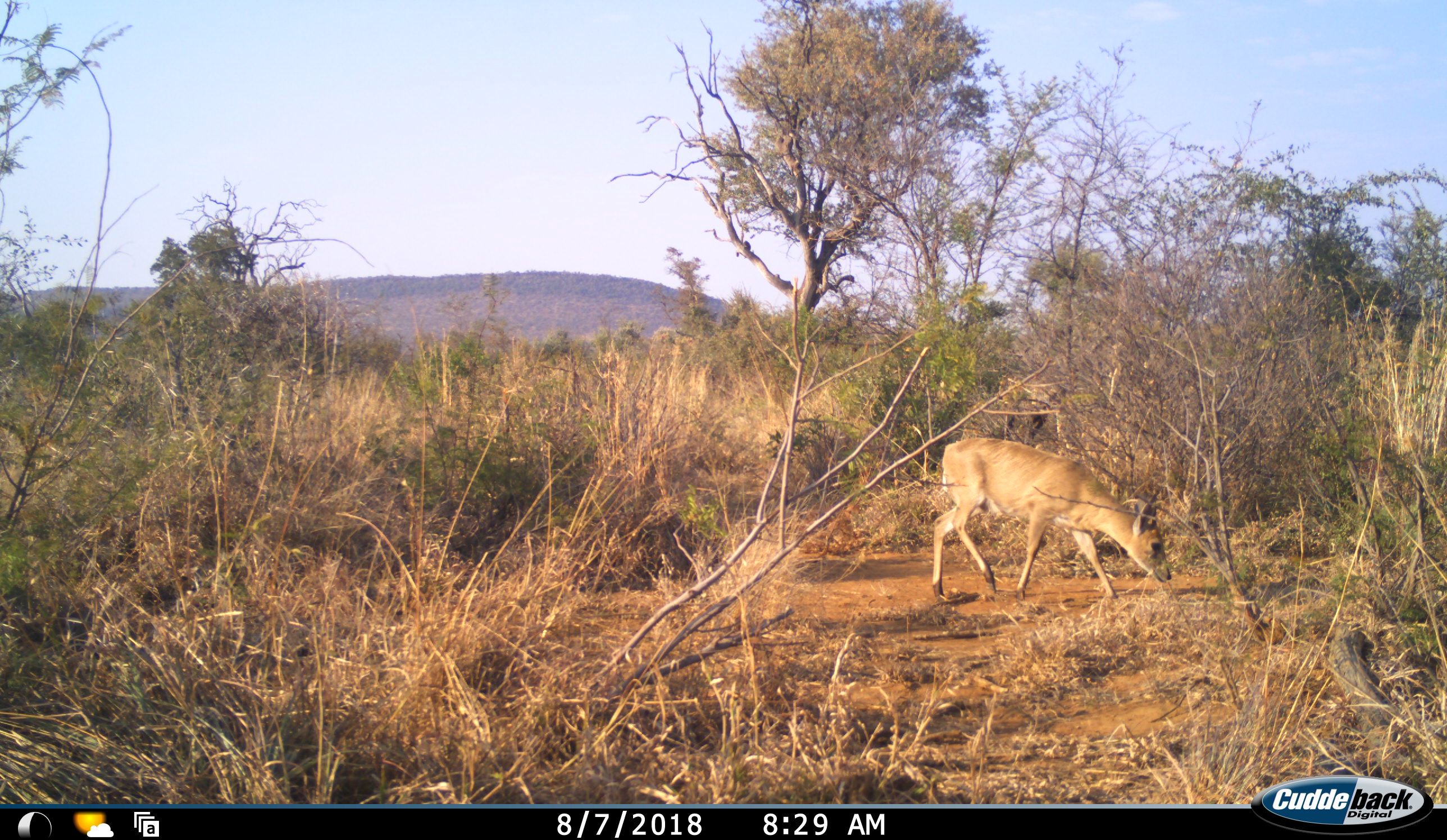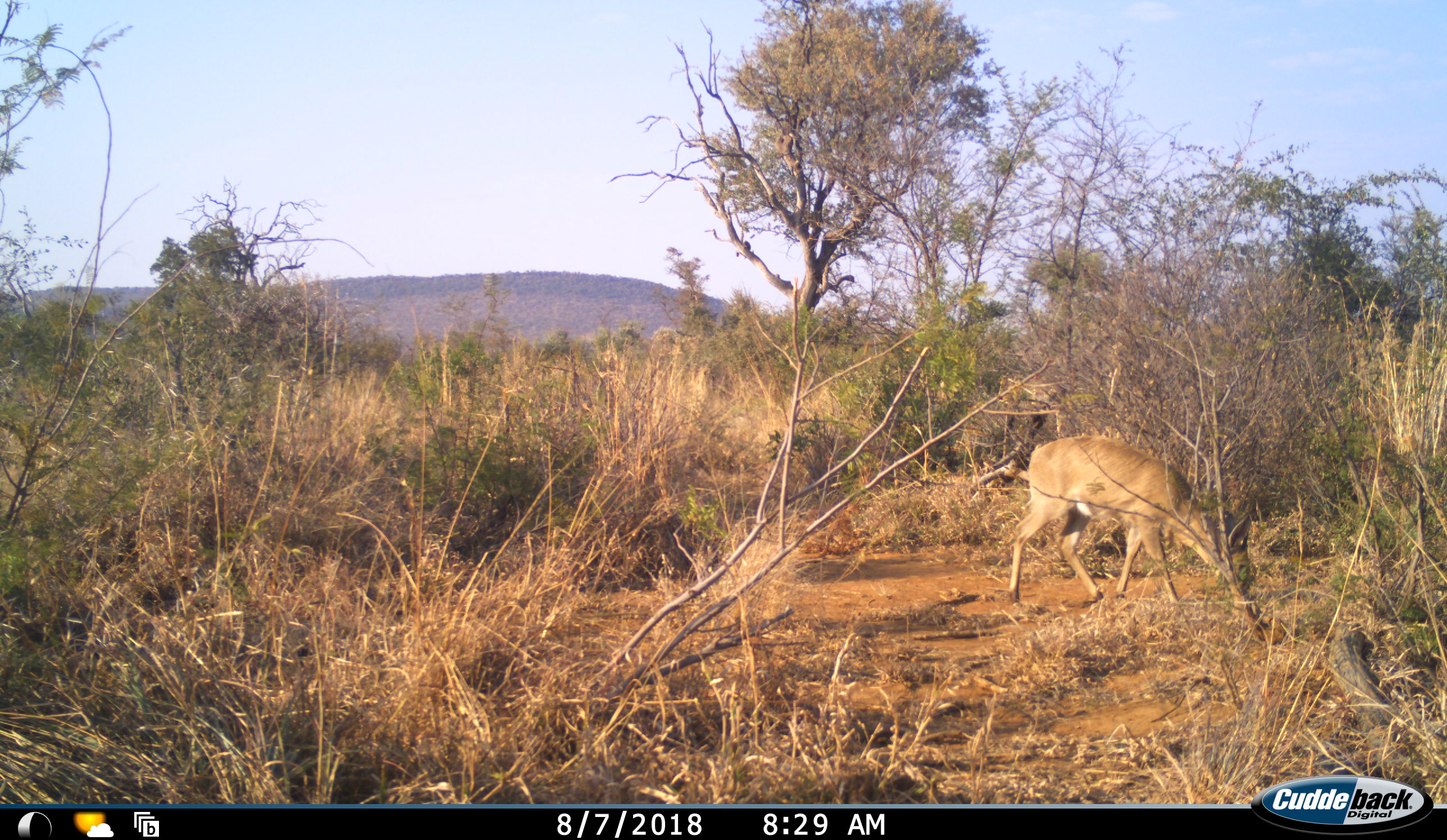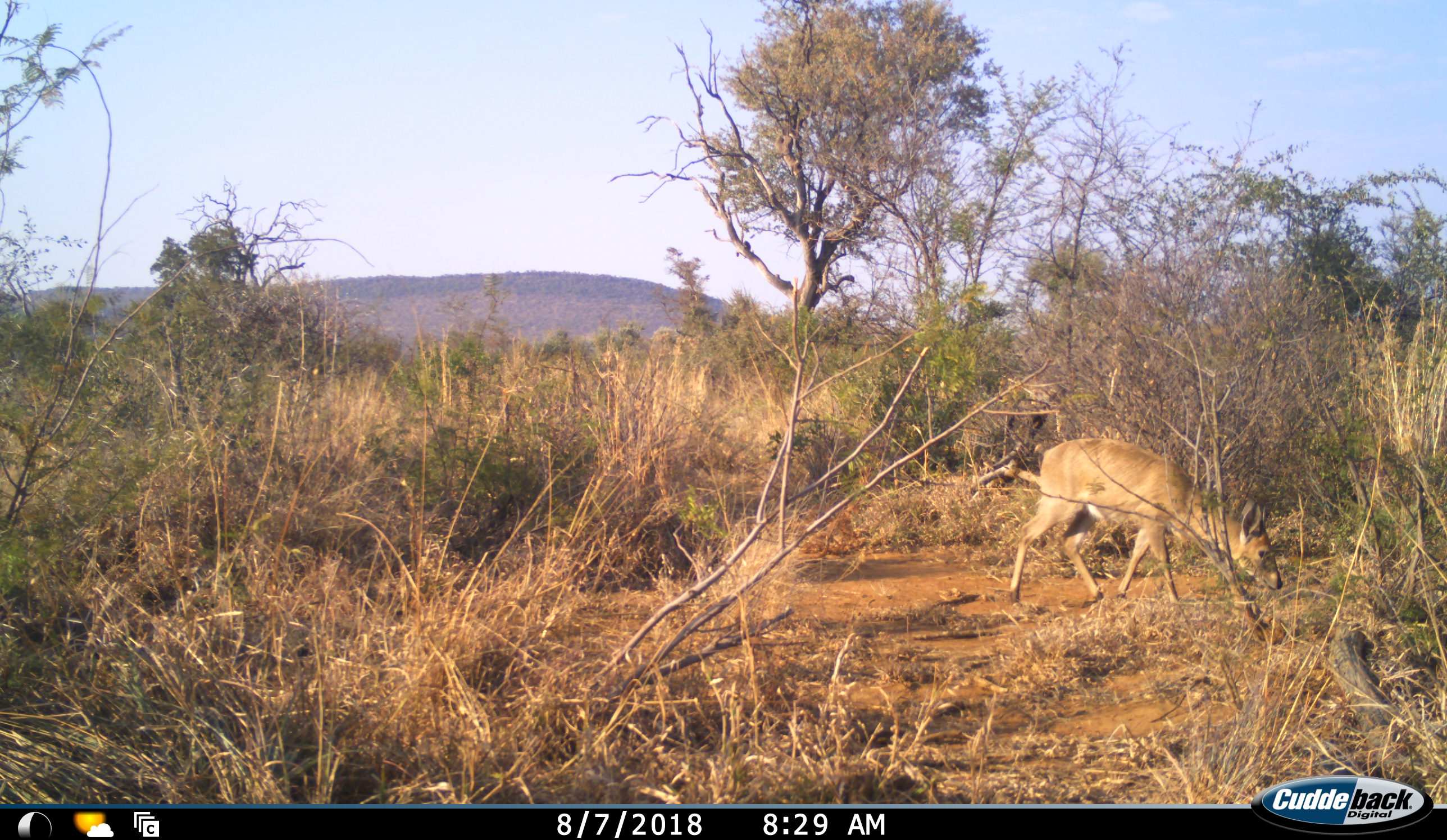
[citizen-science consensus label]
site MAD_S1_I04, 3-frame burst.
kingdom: Animalia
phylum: Chordata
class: Mammalia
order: Artiodactyla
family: Bovidae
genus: Redunca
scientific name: Redunca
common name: reedbuck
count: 1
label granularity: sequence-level